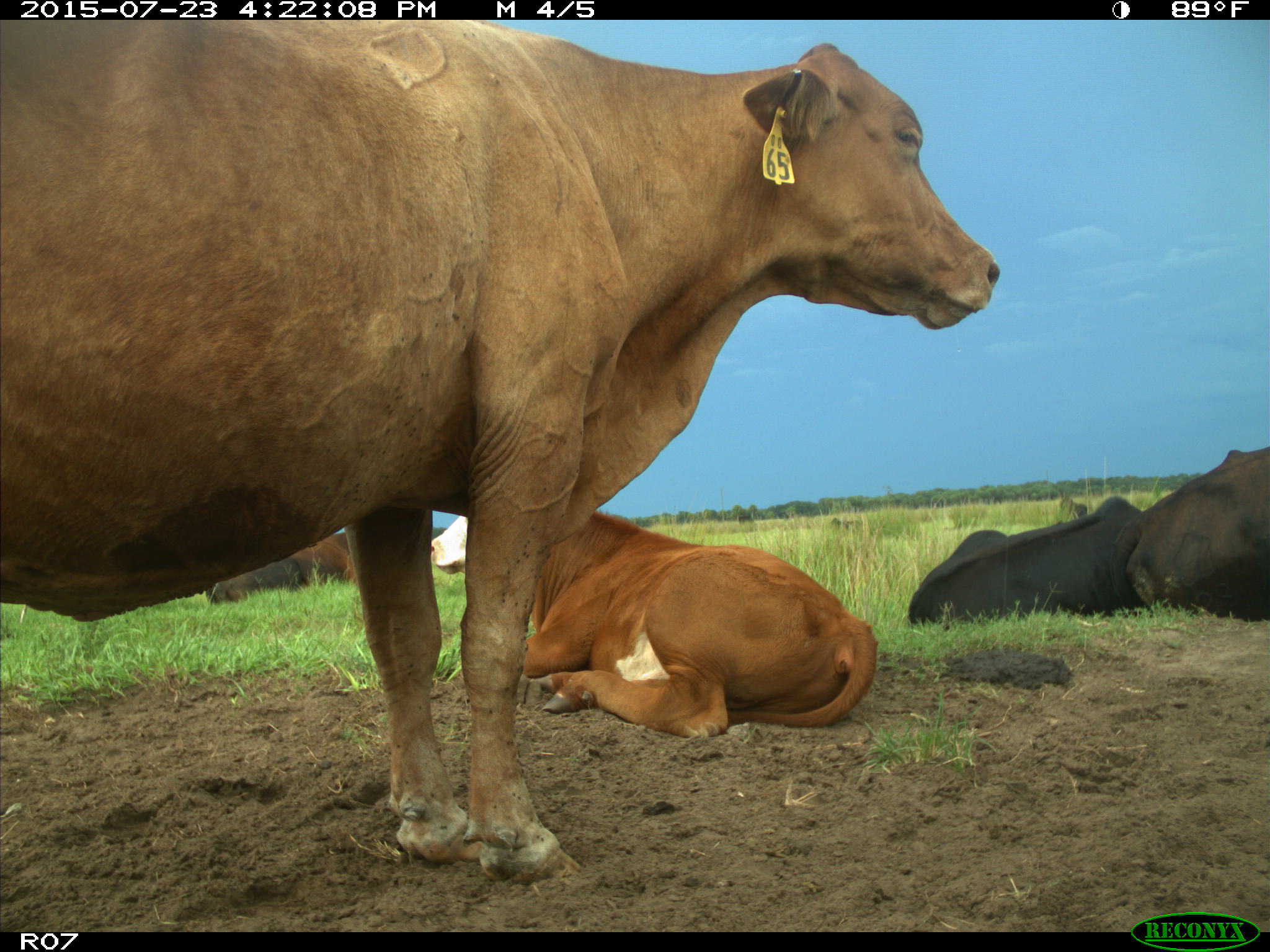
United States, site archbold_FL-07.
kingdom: Animalia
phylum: Chordata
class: Mammalia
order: Artiodactyla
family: Bovidae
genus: Bos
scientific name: Bos taurus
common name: domestic cow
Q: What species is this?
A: Bos taurus (domestic cow).